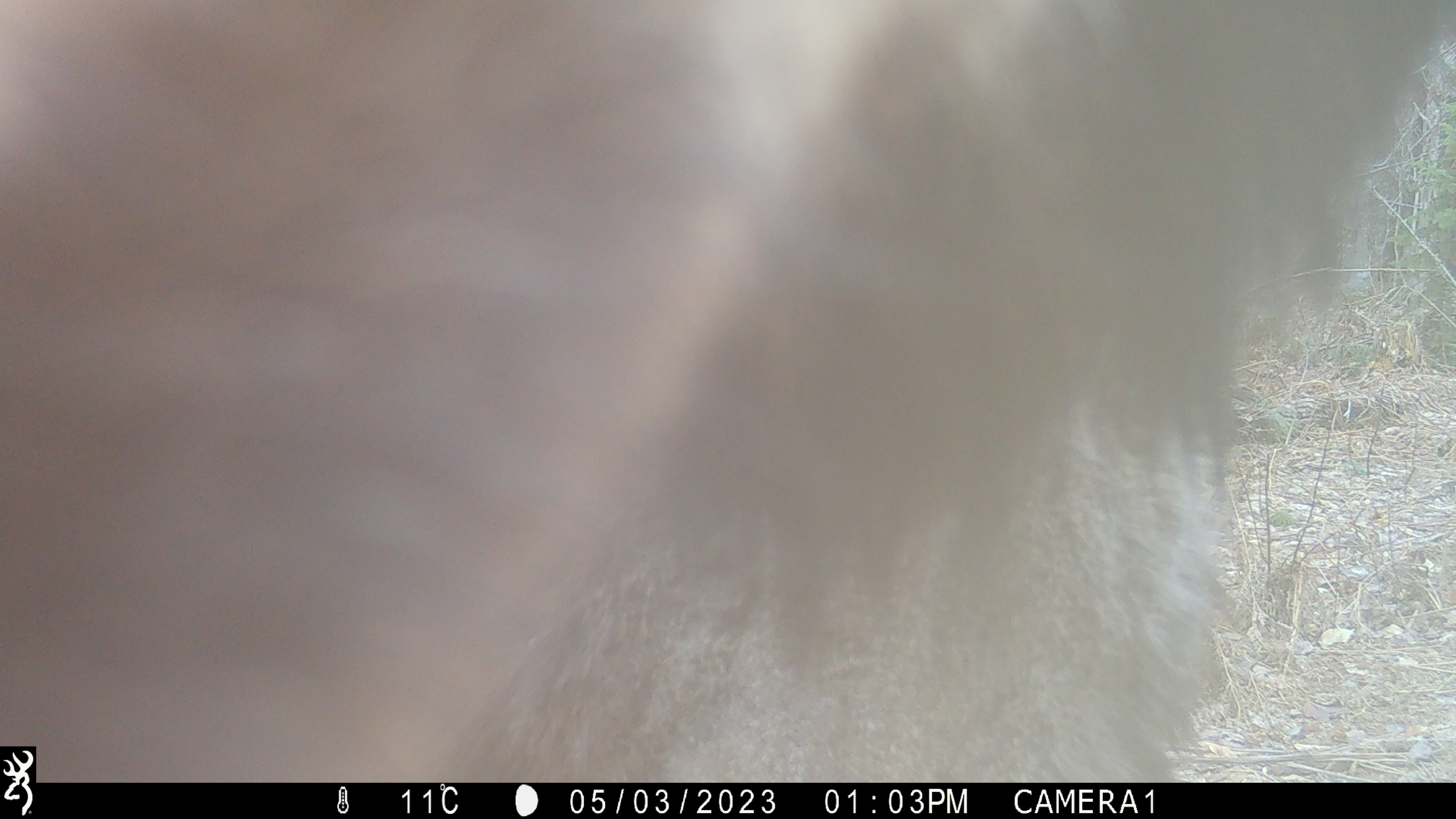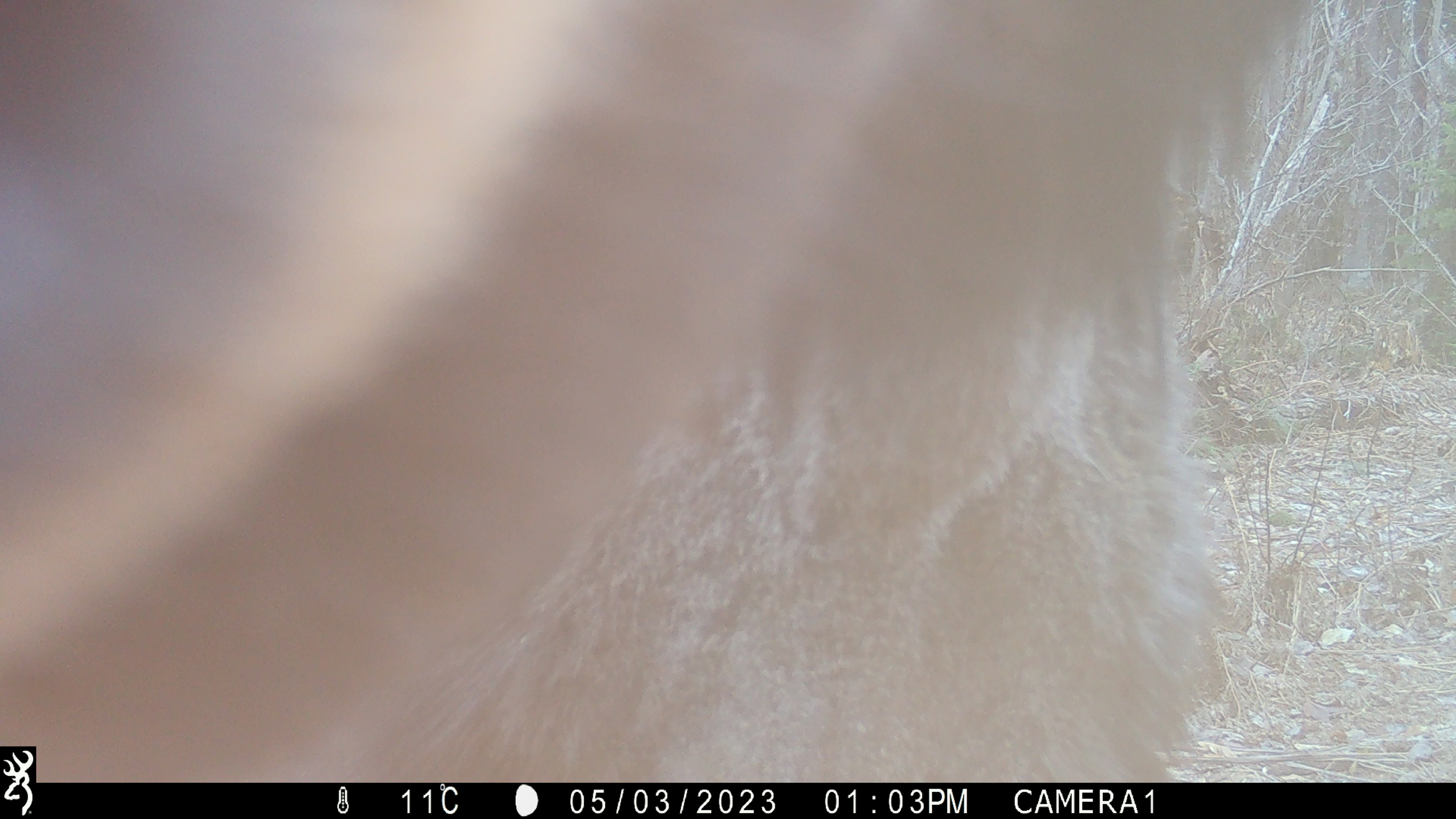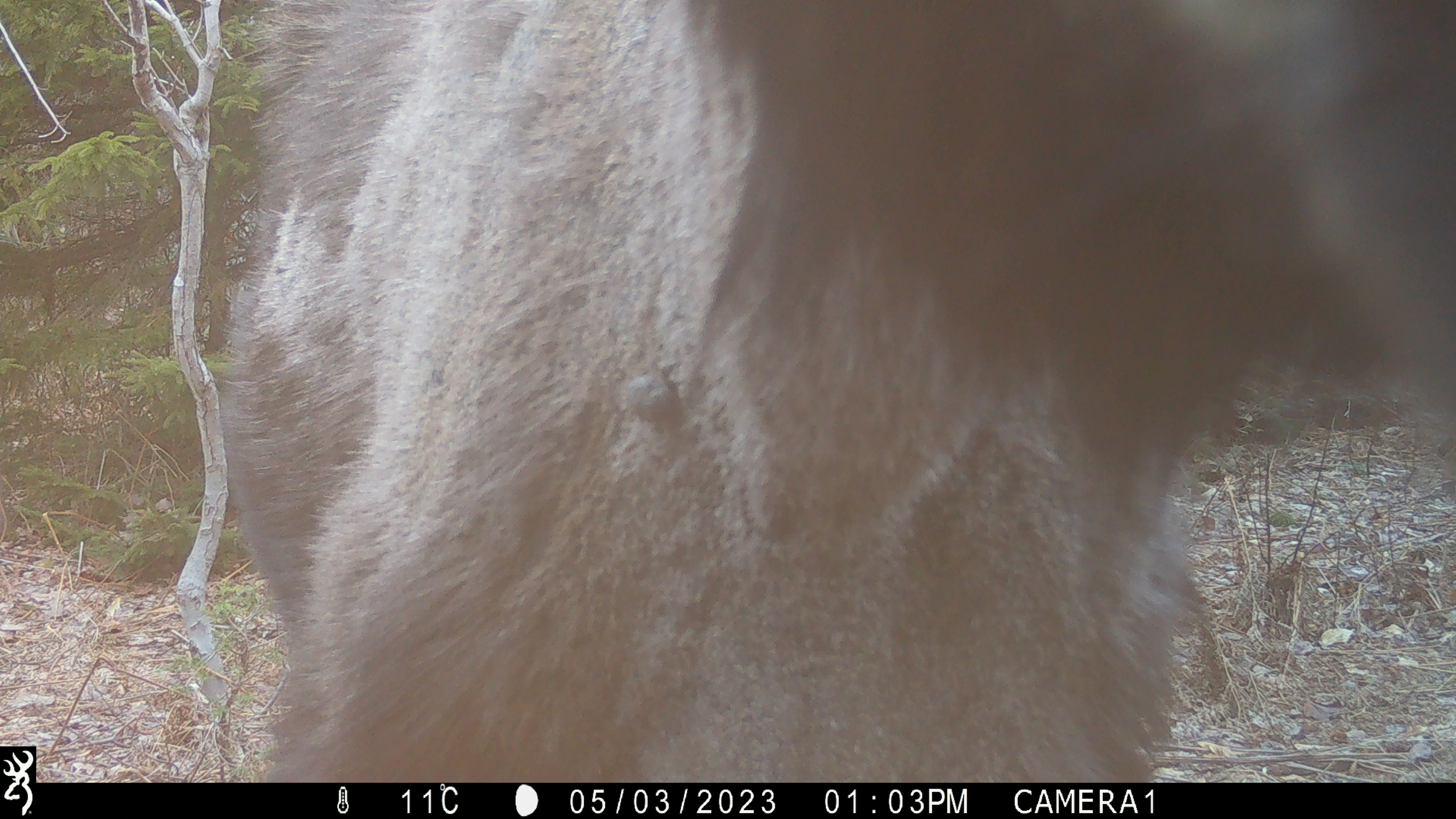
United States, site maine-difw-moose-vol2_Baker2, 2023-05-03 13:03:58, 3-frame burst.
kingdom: Animalia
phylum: Chordata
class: Mammalia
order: Artiodactyla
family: Cervidae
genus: Alces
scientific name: Alces alces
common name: moose